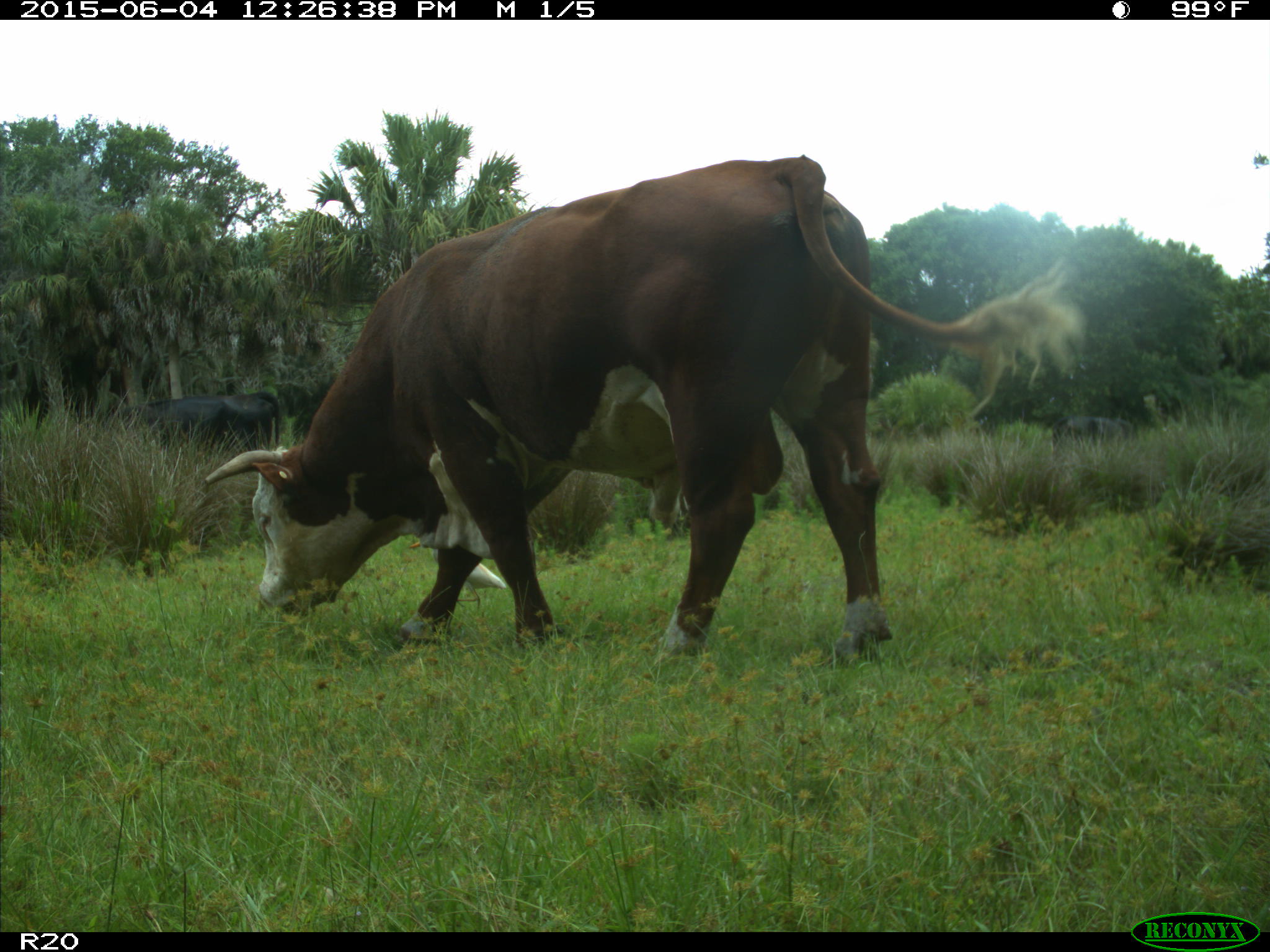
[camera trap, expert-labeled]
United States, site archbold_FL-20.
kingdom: Animalia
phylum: Chordata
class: Mammalia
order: Artiodactyla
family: Bovidae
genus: Bos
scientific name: Bos taurus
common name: domestic cow